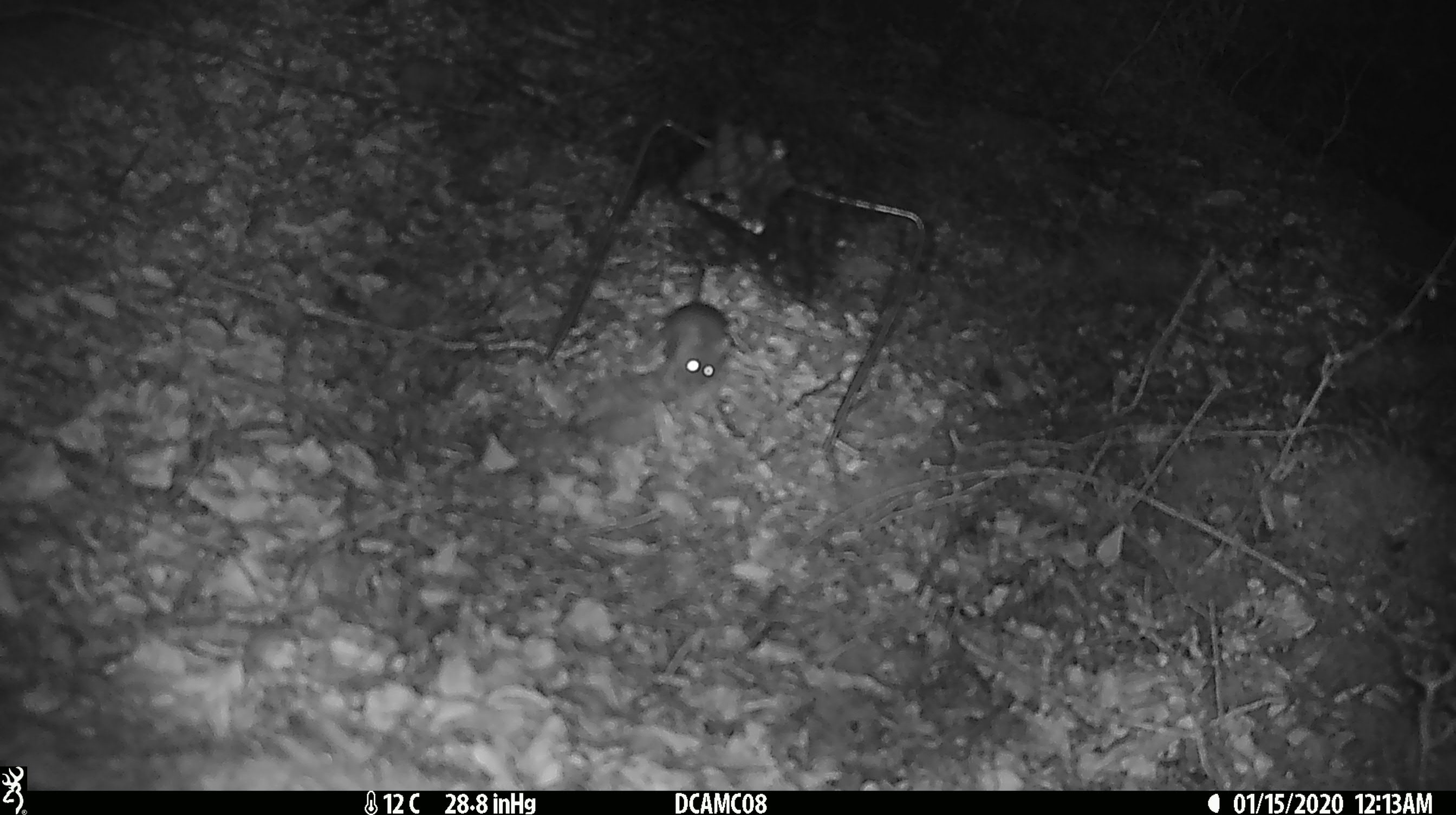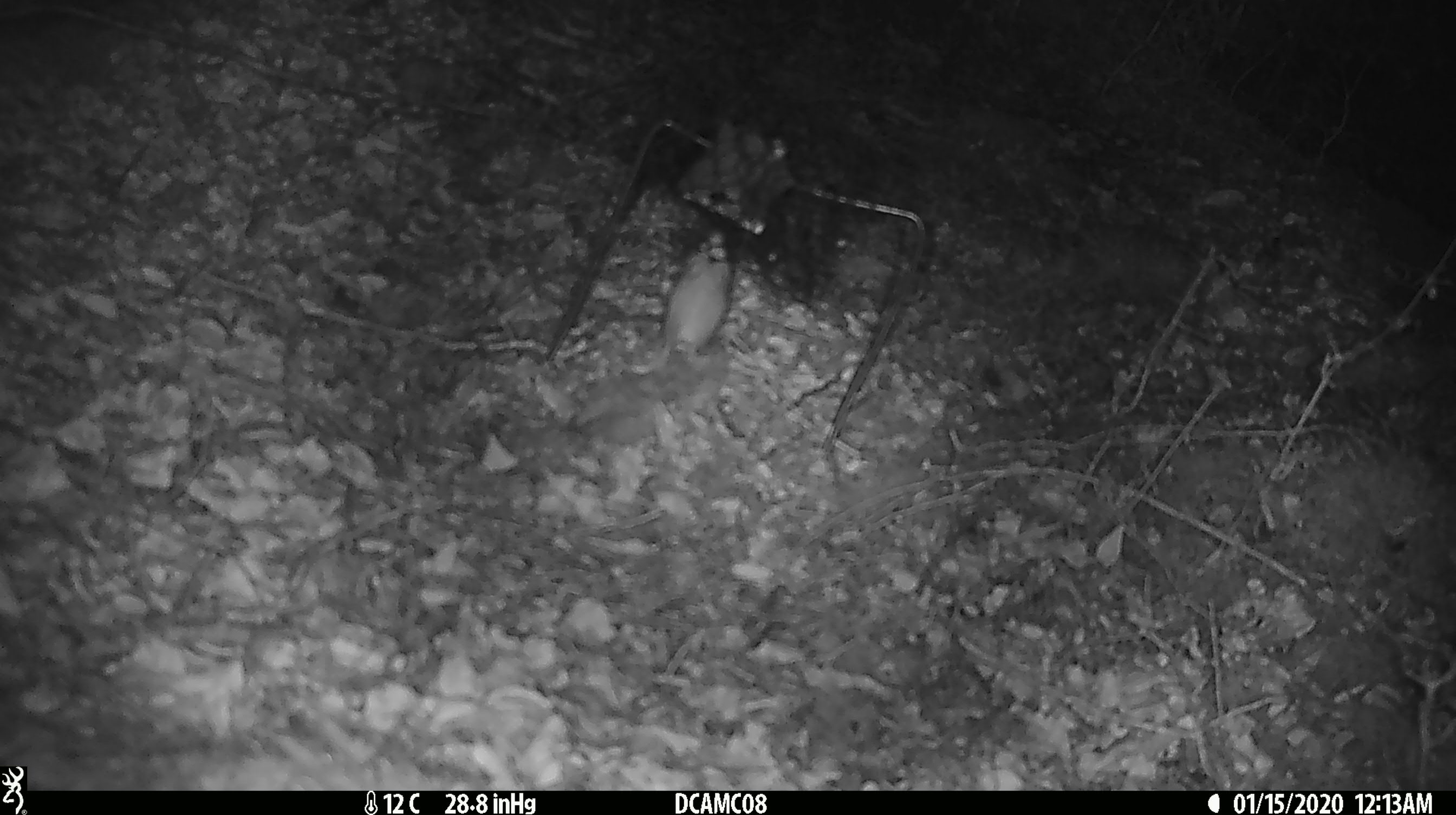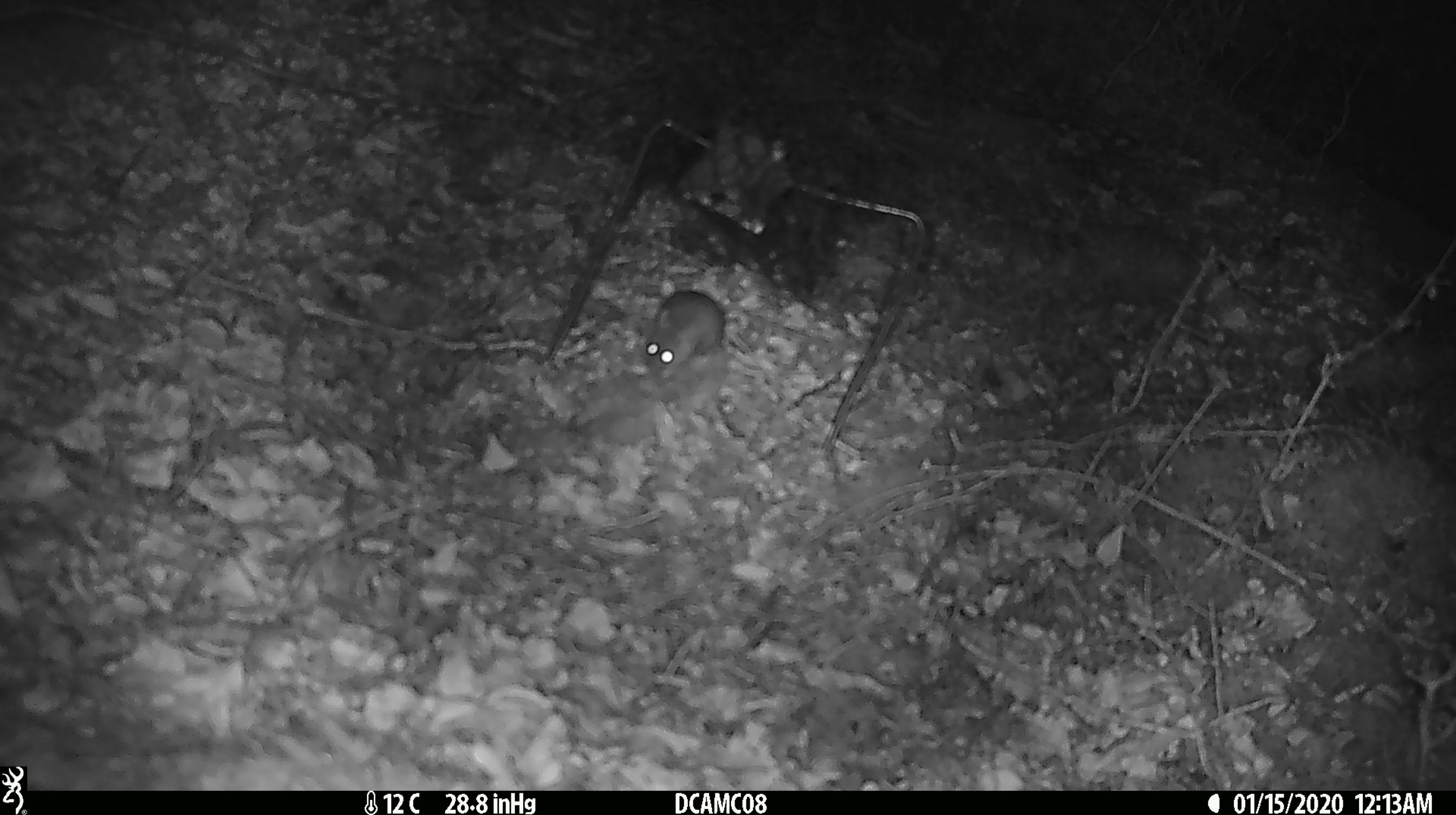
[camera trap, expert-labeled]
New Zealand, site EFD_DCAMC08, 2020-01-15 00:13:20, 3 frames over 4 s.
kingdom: Animalia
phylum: Chordata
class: Mammalia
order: Rodentia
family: Muridae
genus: Mus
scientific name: Mus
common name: mouse